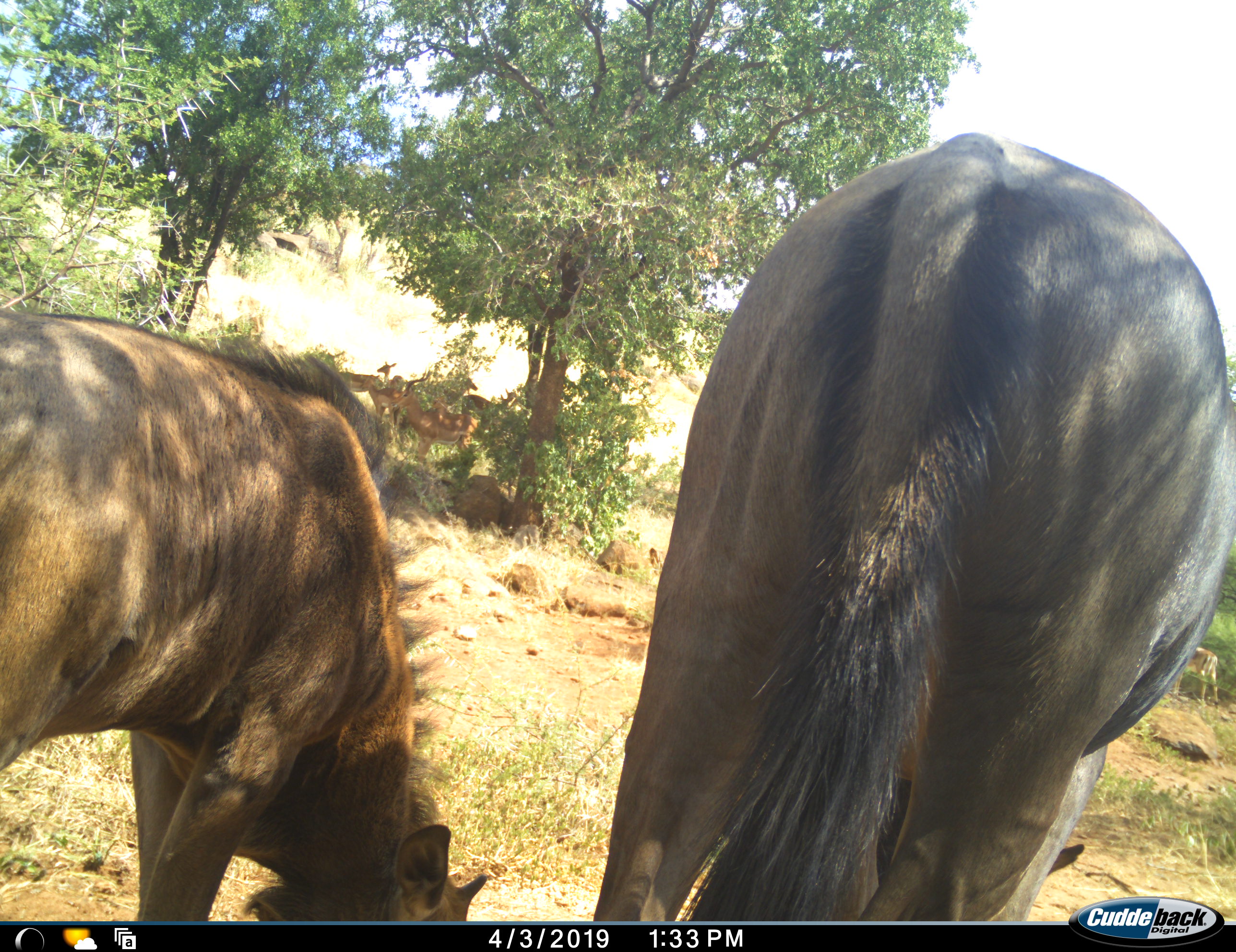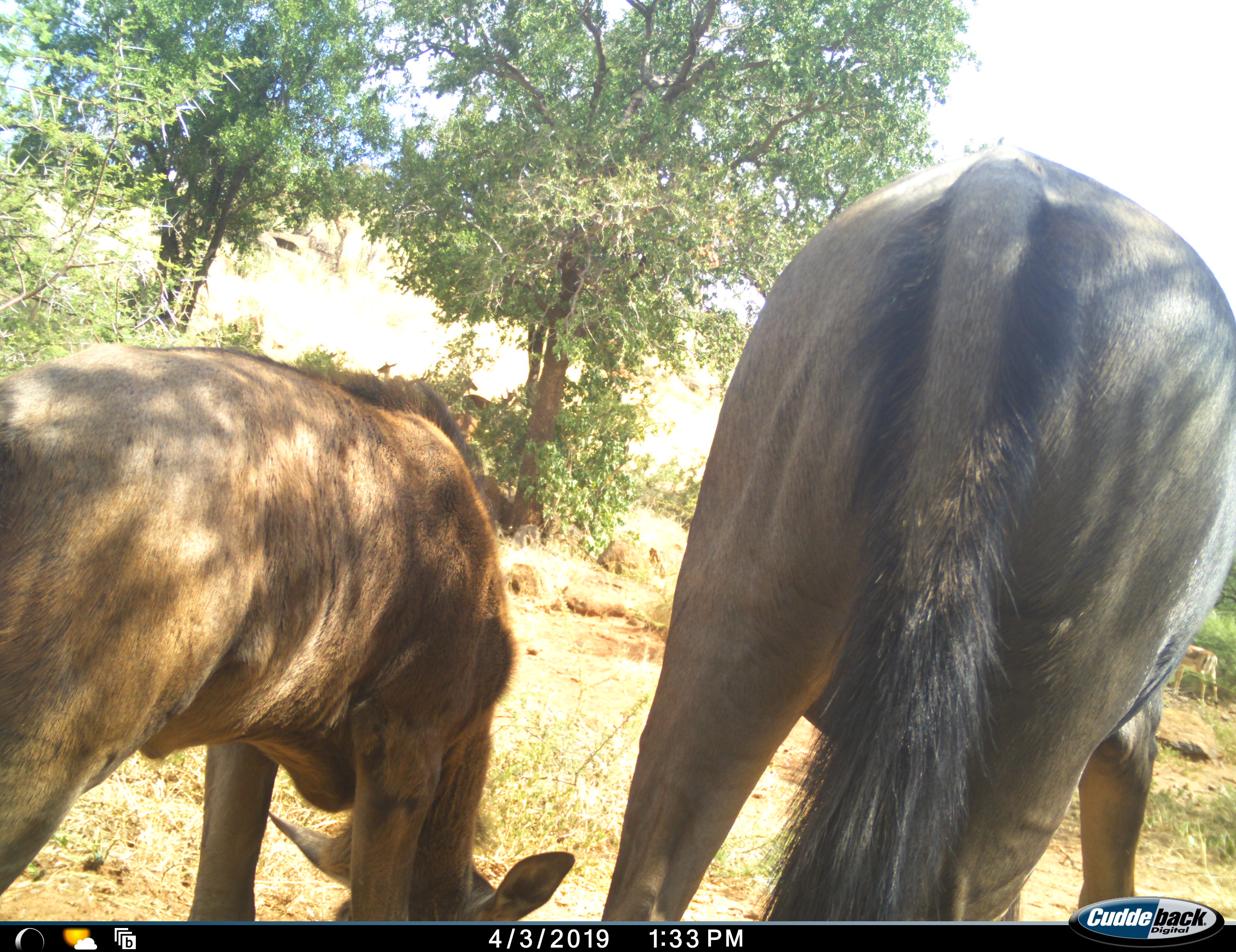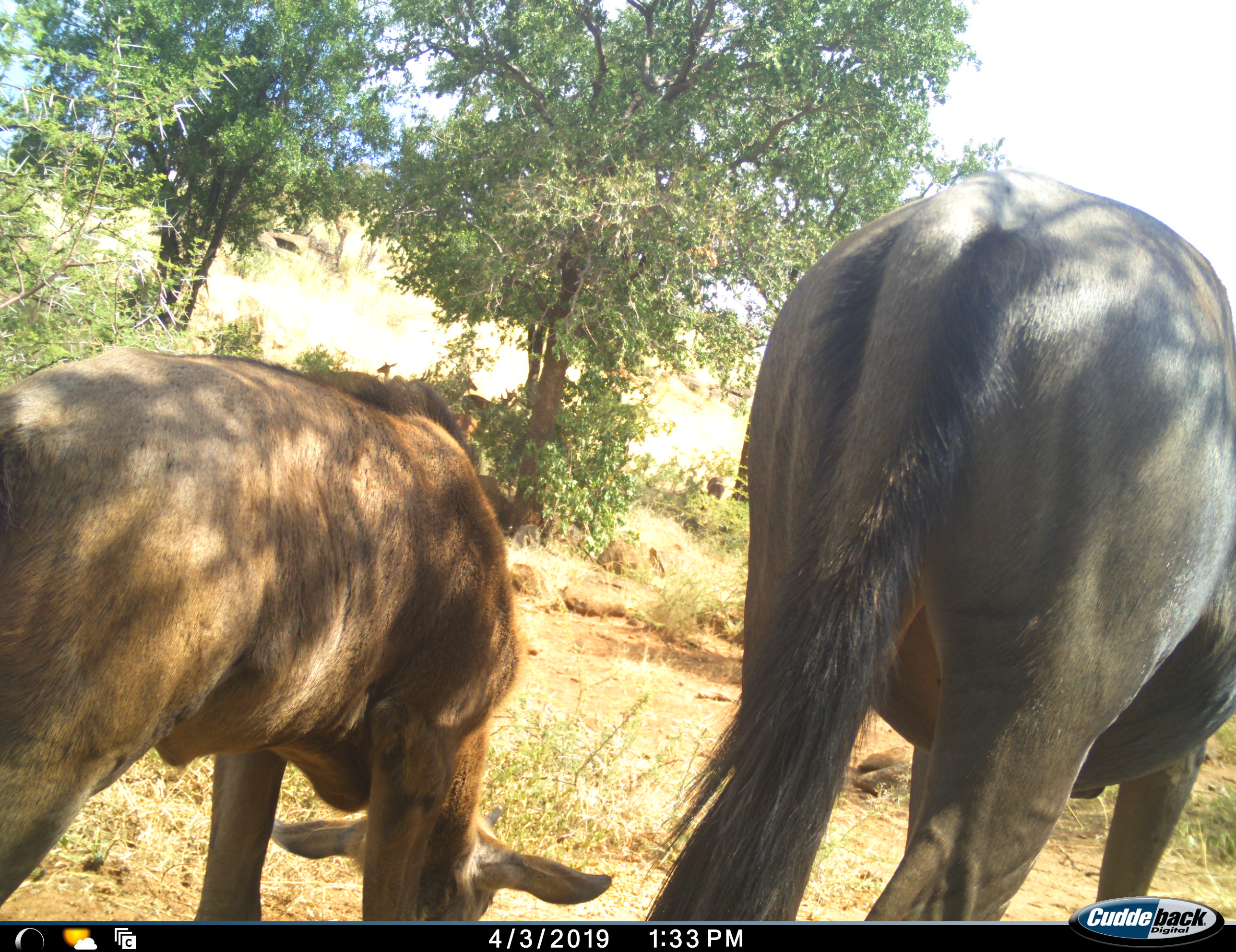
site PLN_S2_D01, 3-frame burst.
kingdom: Animalia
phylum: Chordata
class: Mammalia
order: Artiodactyla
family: Bovidae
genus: Connochaetes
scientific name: Connochaetes taurinus taurinus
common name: blue wildebeest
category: wildebeestblue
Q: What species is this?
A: Wildebeestblue (blue wildebeest) (Connochaetes taurinus taurinus).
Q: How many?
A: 2.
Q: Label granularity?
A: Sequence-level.